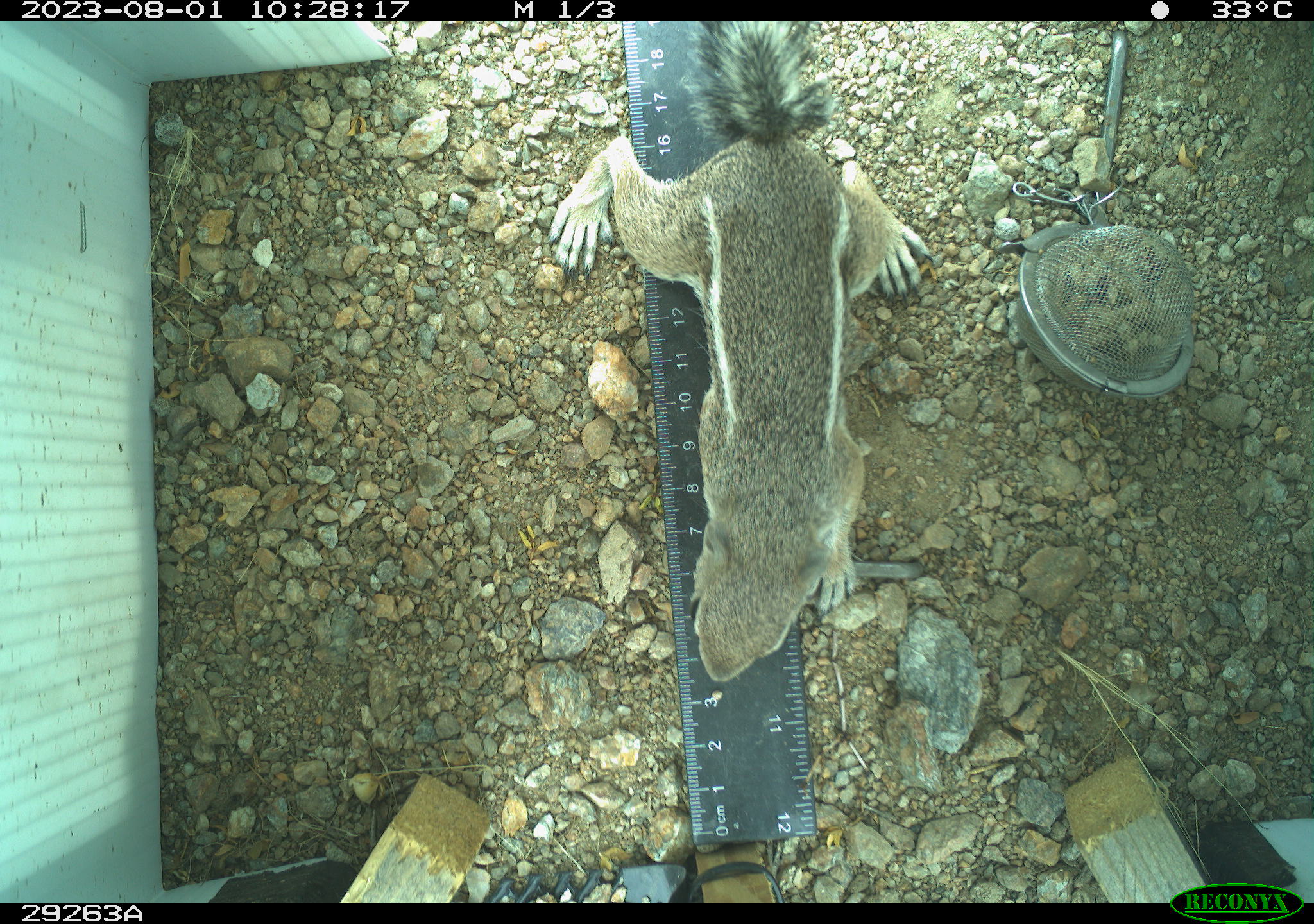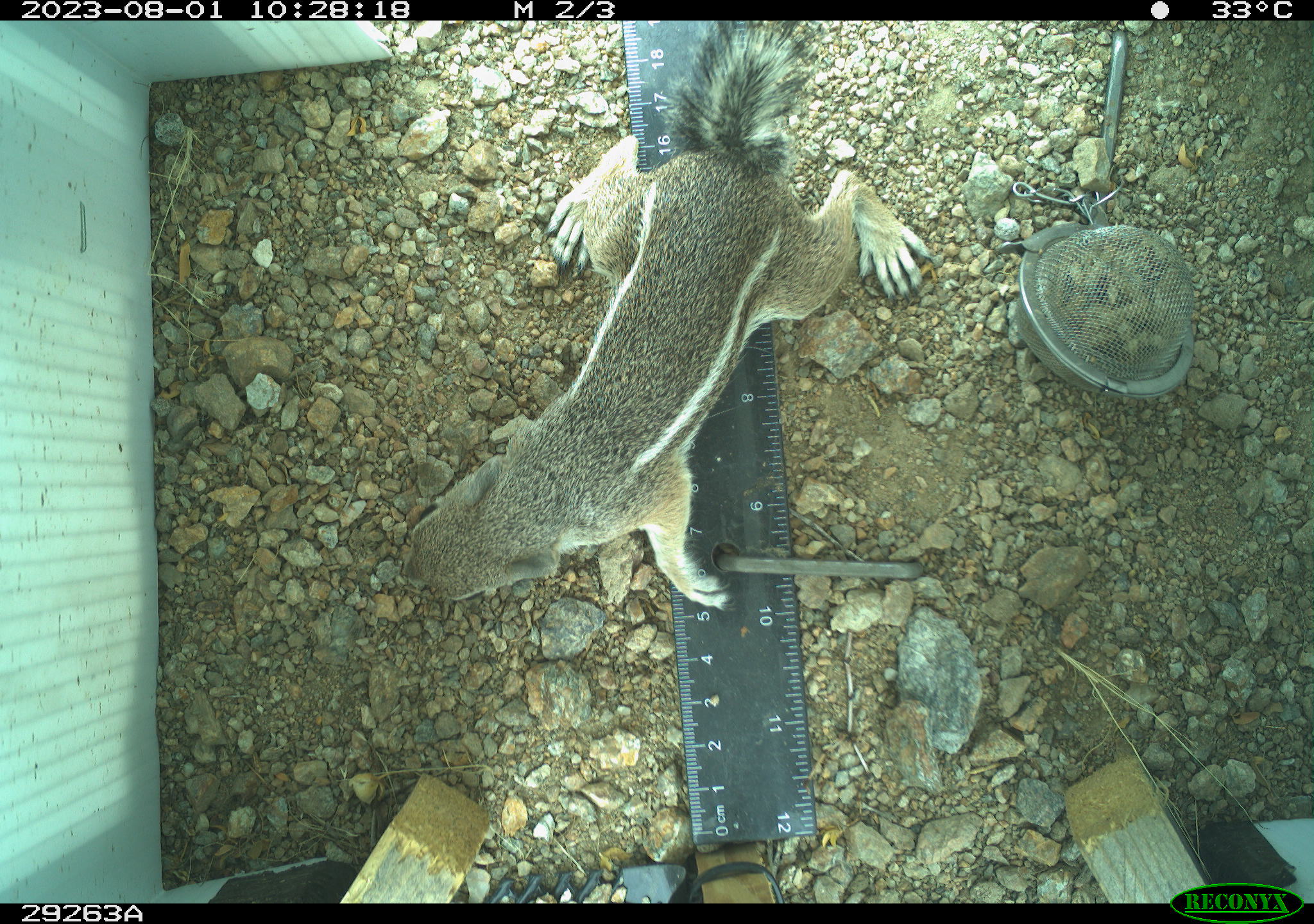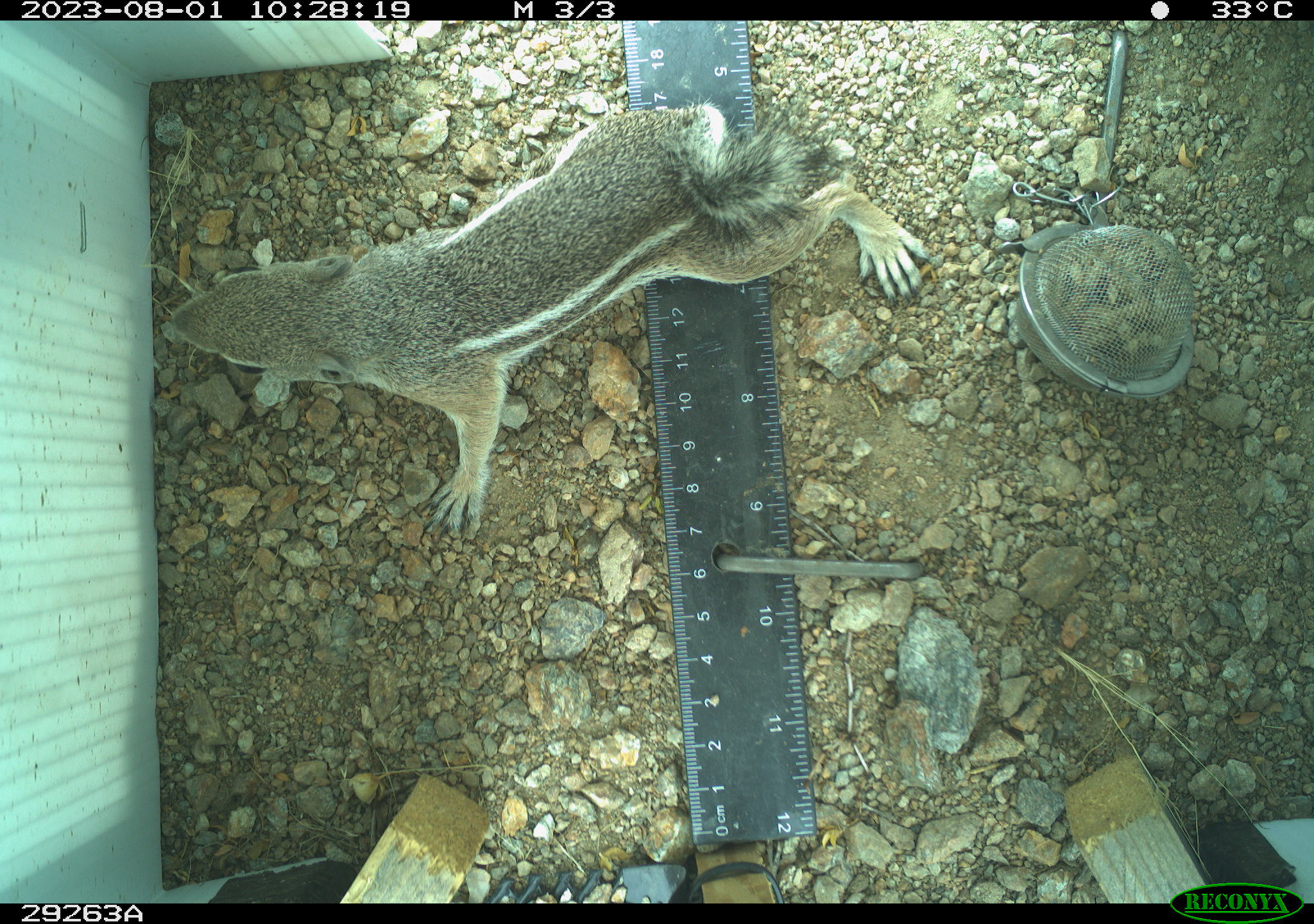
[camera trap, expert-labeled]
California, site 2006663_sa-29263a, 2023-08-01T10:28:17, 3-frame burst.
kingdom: Animalia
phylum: Chordata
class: Mammalia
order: Rodentia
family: Sciuridae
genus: Ammospermophilus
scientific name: Ammospermophilus leucurus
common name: white-tailed antelope squirrel